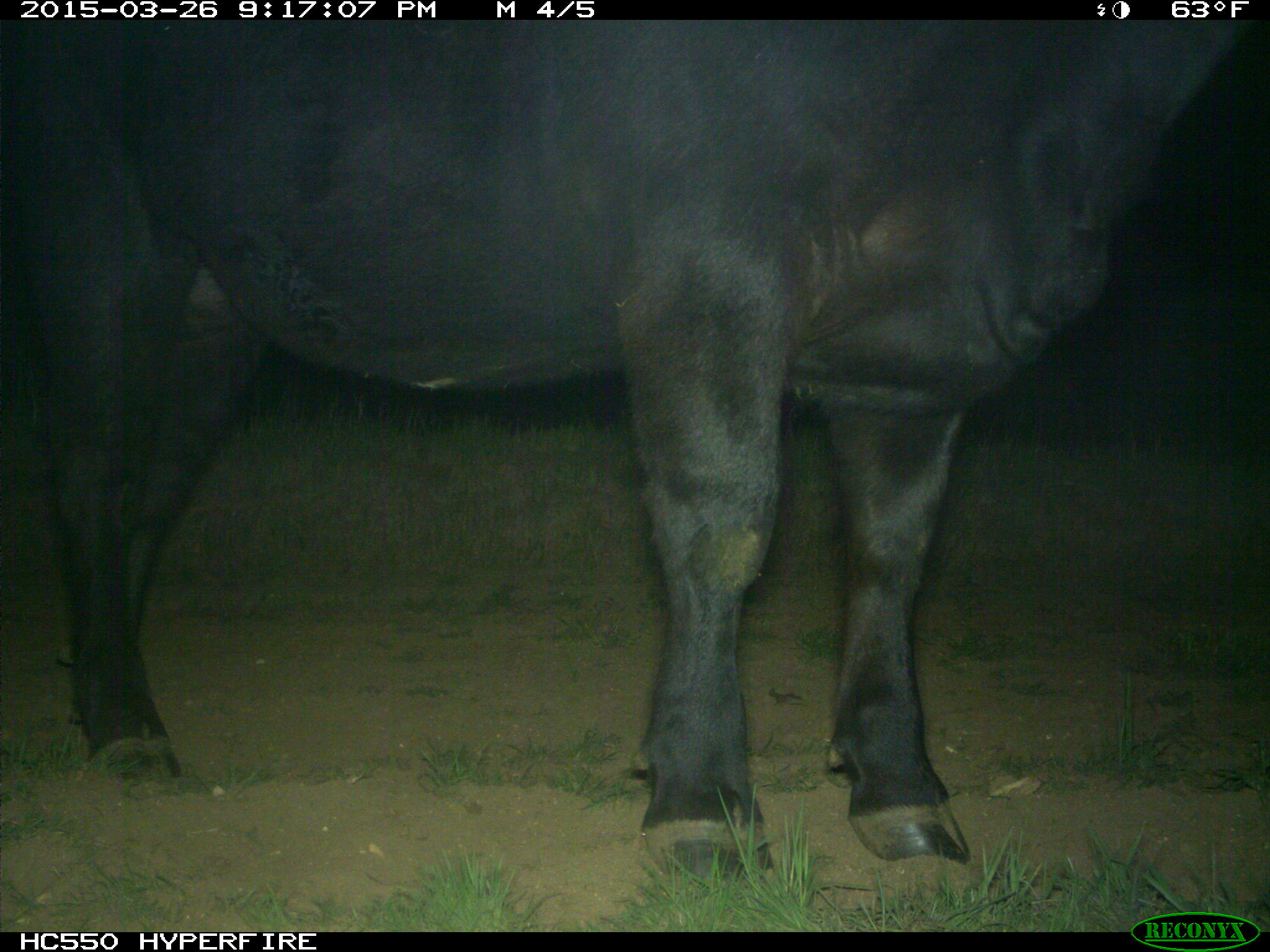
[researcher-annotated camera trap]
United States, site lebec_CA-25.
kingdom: Animalia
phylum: Chordata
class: Mammalia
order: Artiodactyla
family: Bovidae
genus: Bos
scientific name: Bos taurus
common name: domestic cow